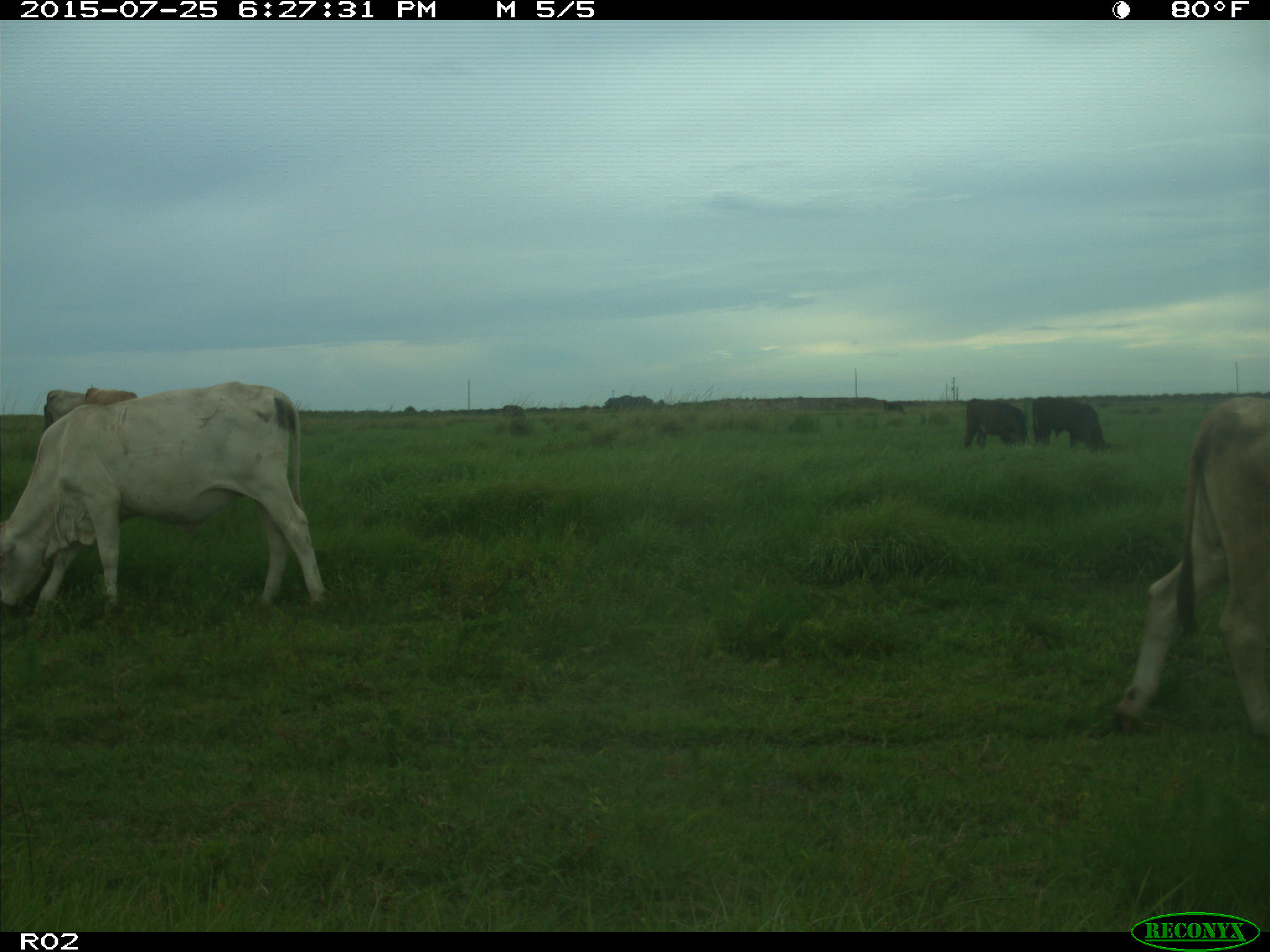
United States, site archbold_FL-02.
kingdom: Animalia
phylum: Chordata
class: Mammalia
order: Artiodactyla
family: Bovidae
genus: Bos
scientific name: Bos taurus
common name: domestic cow